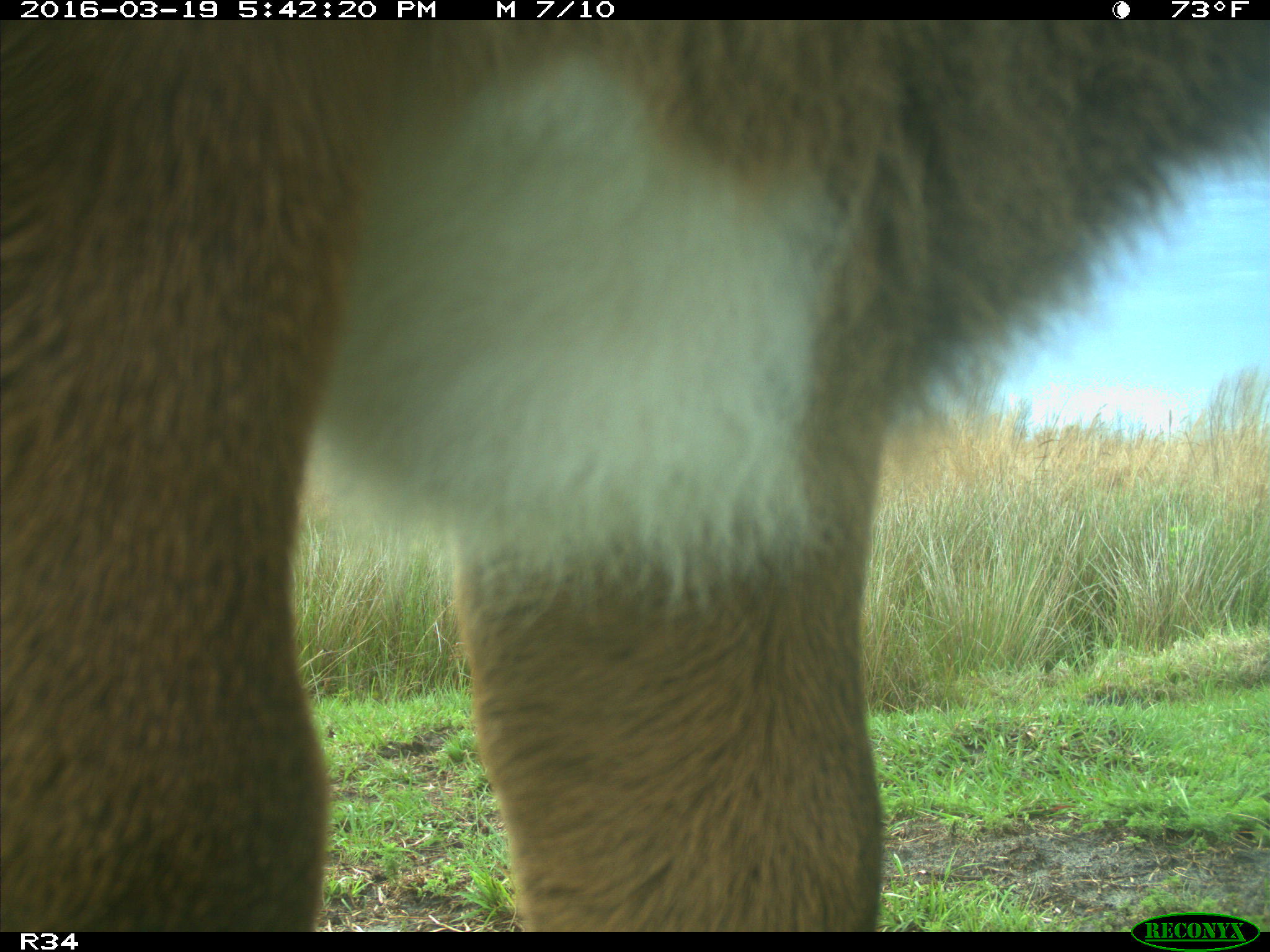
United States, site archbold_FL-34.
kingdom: Animalia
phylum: Chordata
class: Mammalia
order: Artiodactyla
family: Bovidae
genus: Bos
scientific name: Bos taurus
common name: domestic cow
Bos taurus (domestic cow).